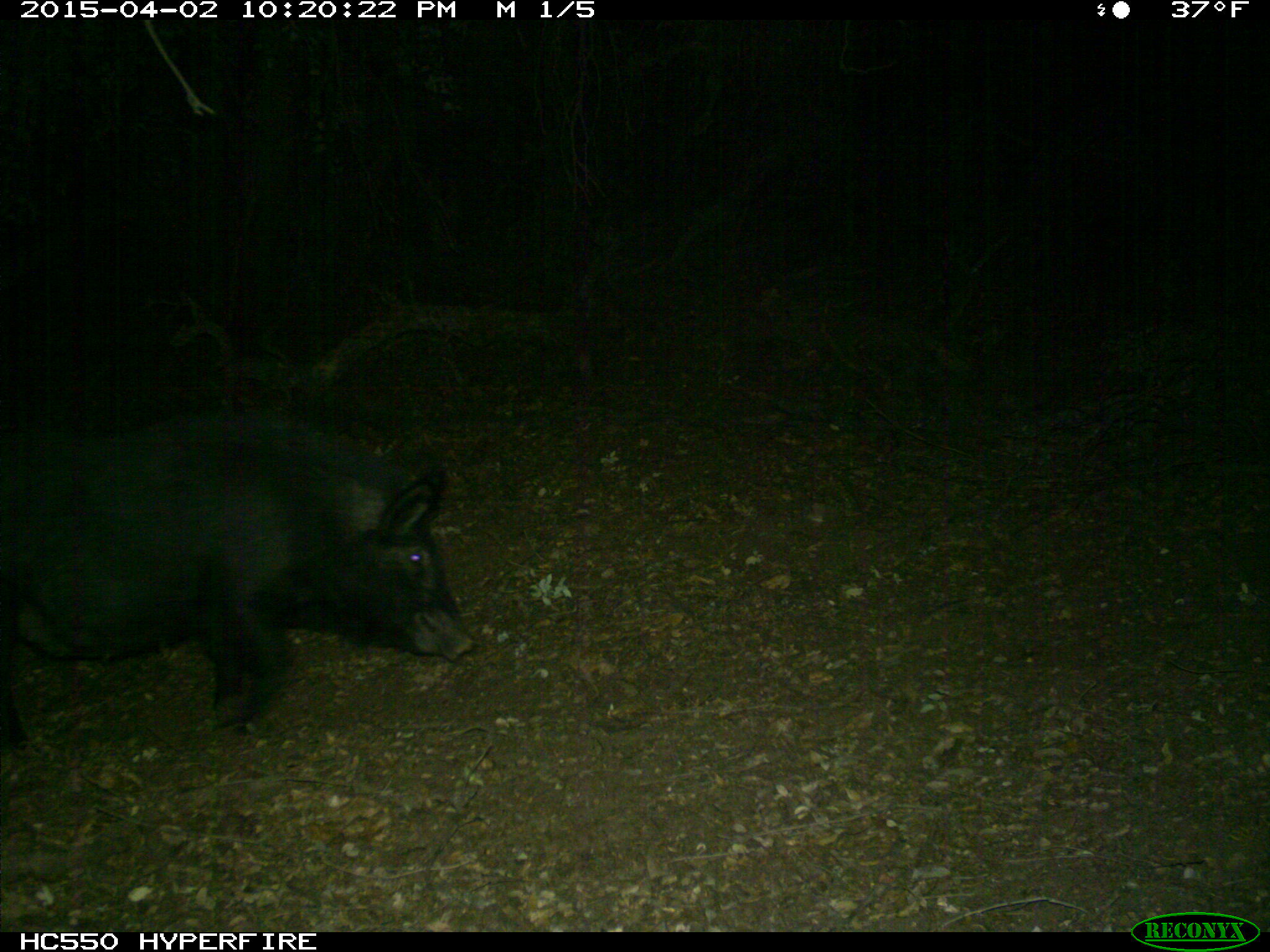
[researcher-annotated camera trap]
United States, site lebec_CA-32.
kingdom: Animalia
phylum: Chordata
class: Mammalia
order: Artiodactyla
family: Suidae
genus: Sus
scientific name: Sus scrofa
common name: wild boar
Sus scrofa (wild boar).